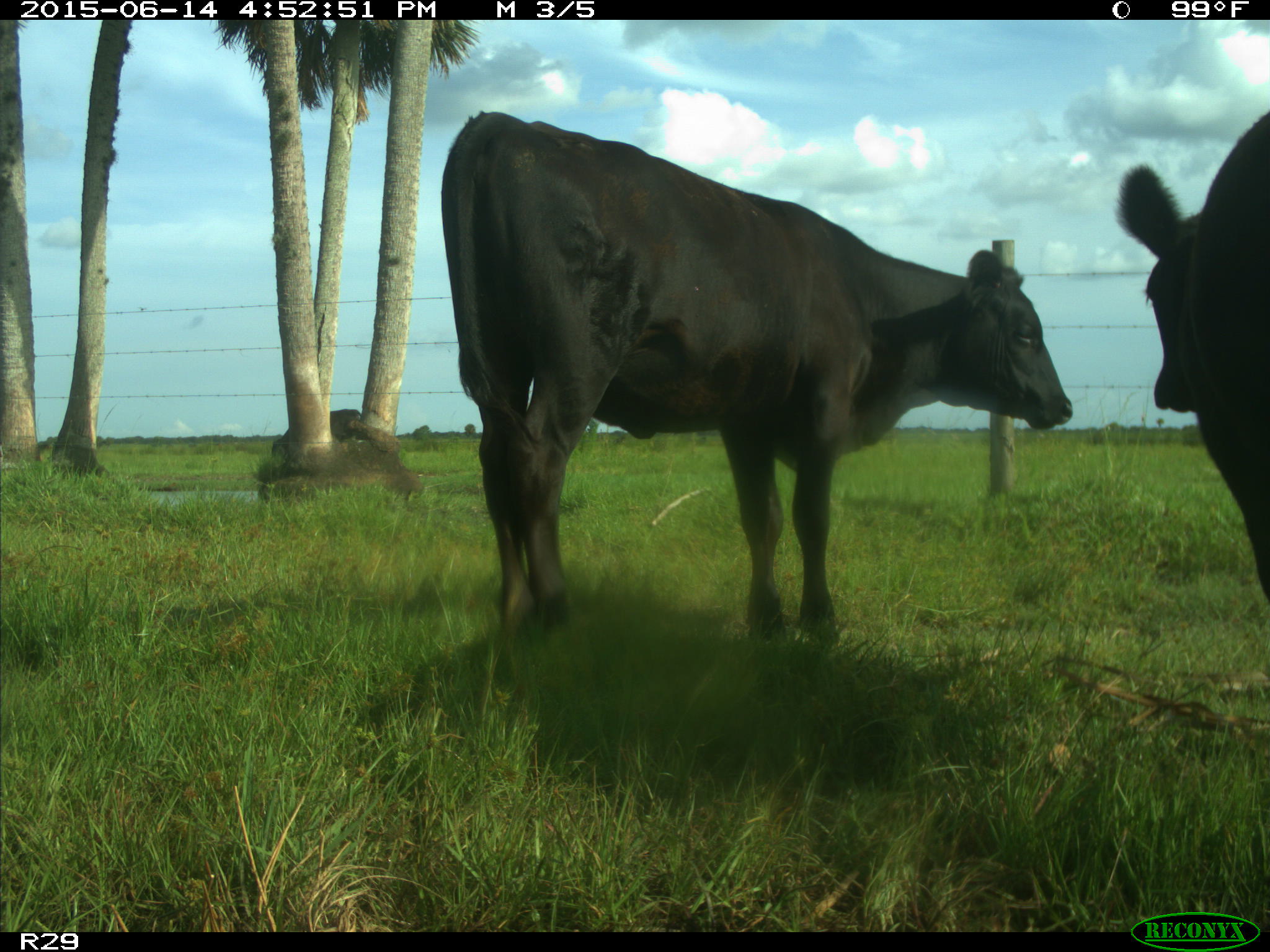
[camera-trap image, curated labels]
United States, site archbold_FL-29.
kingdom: Animalia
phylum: Chordata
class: Mammalia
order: Artiodactyla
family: Bovidae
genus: Bos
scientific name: Bos taurus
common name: domestic cow